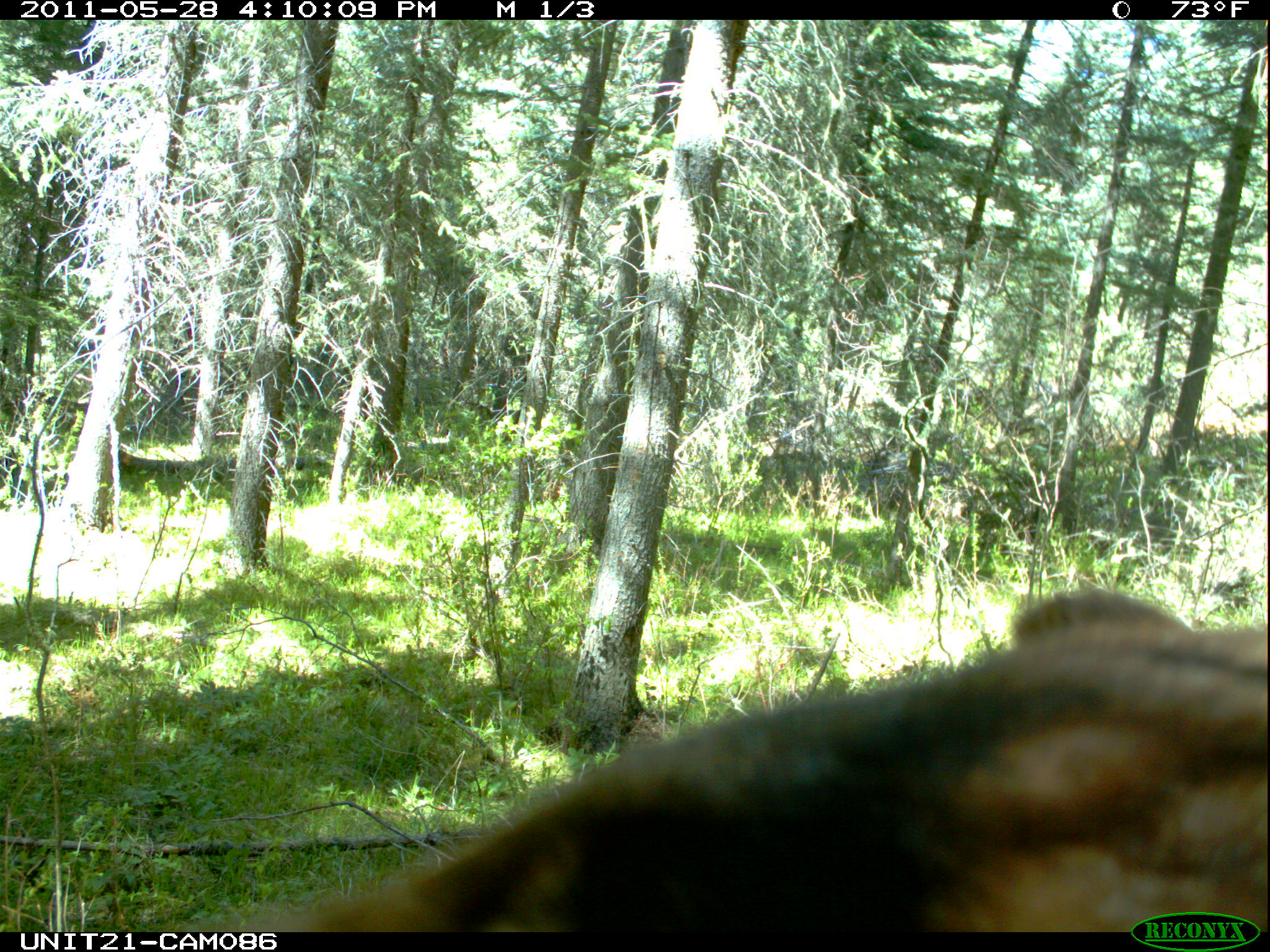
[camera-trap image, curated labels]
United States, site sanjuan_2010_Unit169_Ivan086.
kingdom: Animalia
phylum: Chordata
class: Mammalia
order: Carnivora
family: Ursidae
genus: Ursus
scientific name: Ursus americanus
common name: american black bear